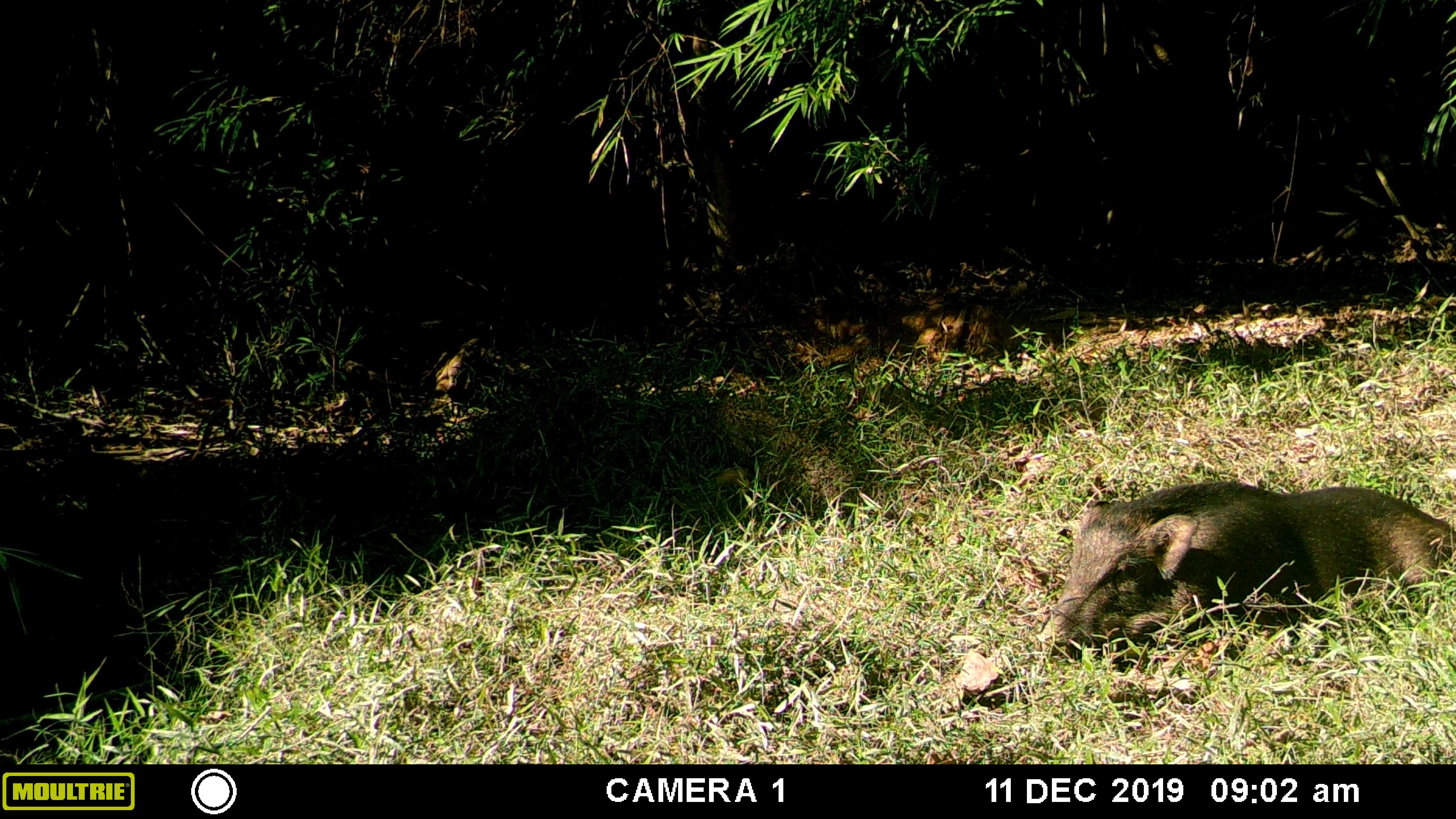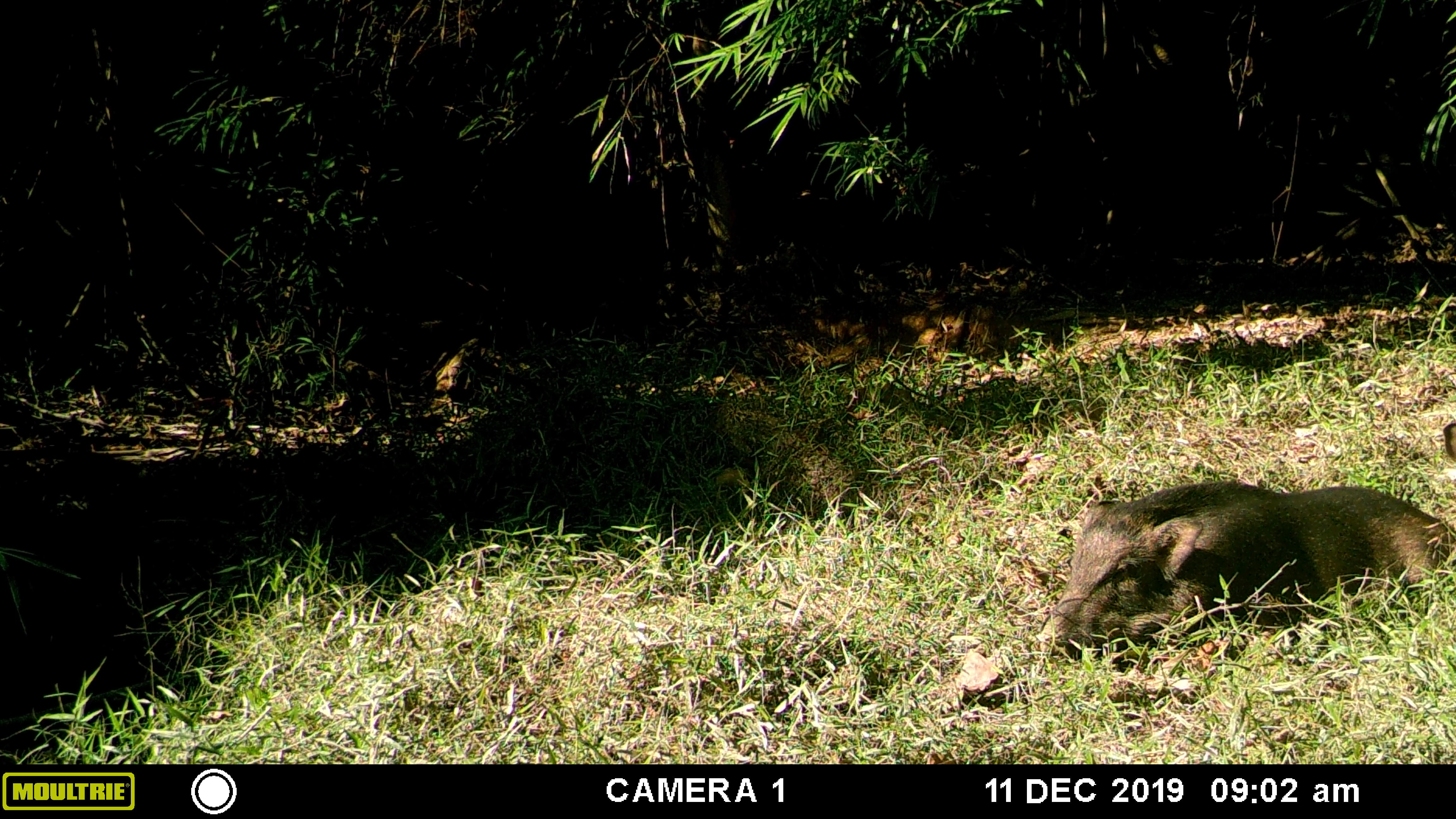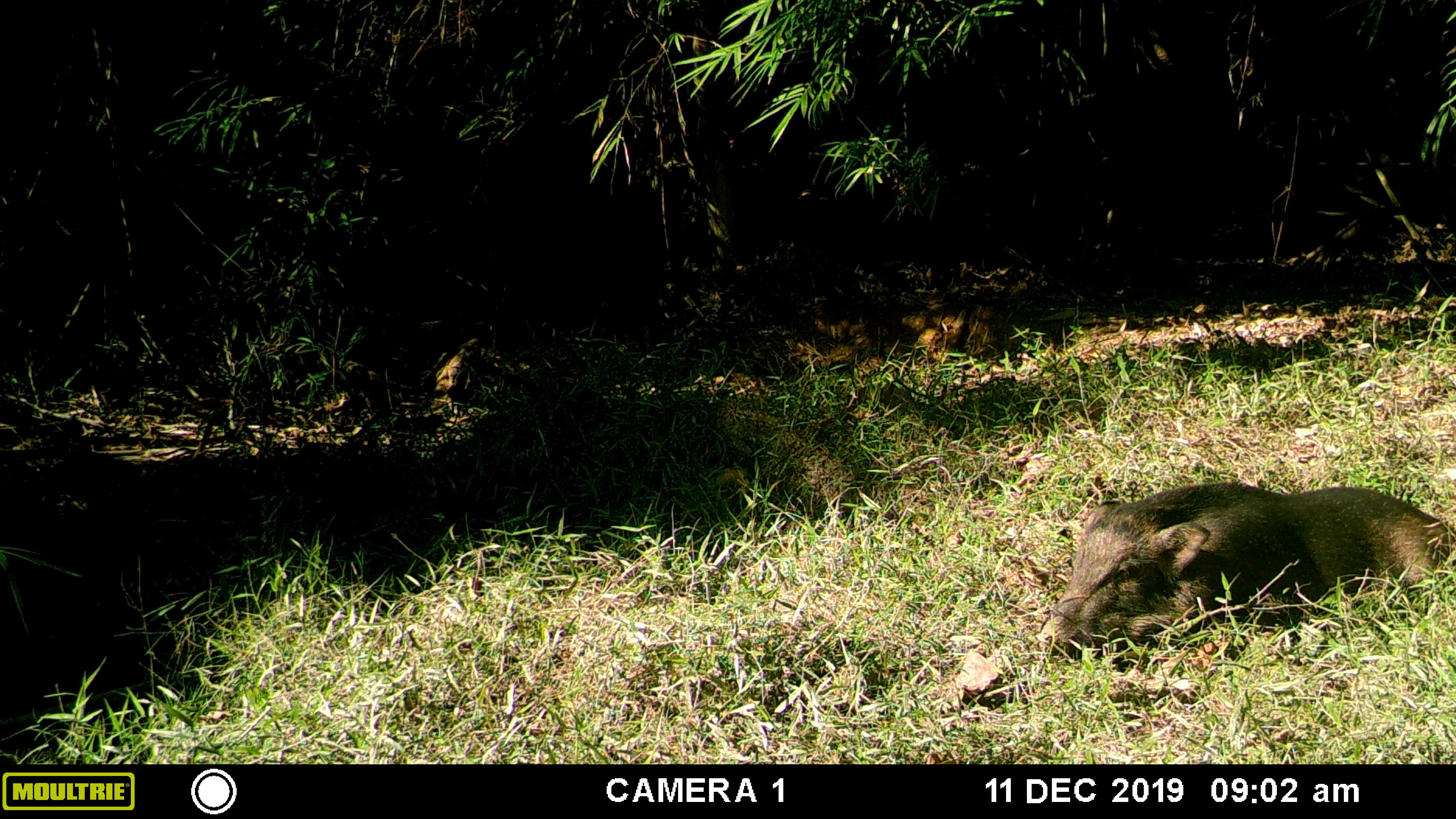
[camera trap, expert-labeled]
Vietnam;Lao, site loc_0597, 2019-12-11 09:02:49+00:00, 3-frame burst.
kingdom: Animalia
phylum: Chordata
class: Mammalia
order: Artiodactyla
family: Suidae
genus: Sus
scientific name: Sus scrofa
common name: eurasian wild pig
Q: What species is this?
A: Eurasian wild pig (Sus scrofa).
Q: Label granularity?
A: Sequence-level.